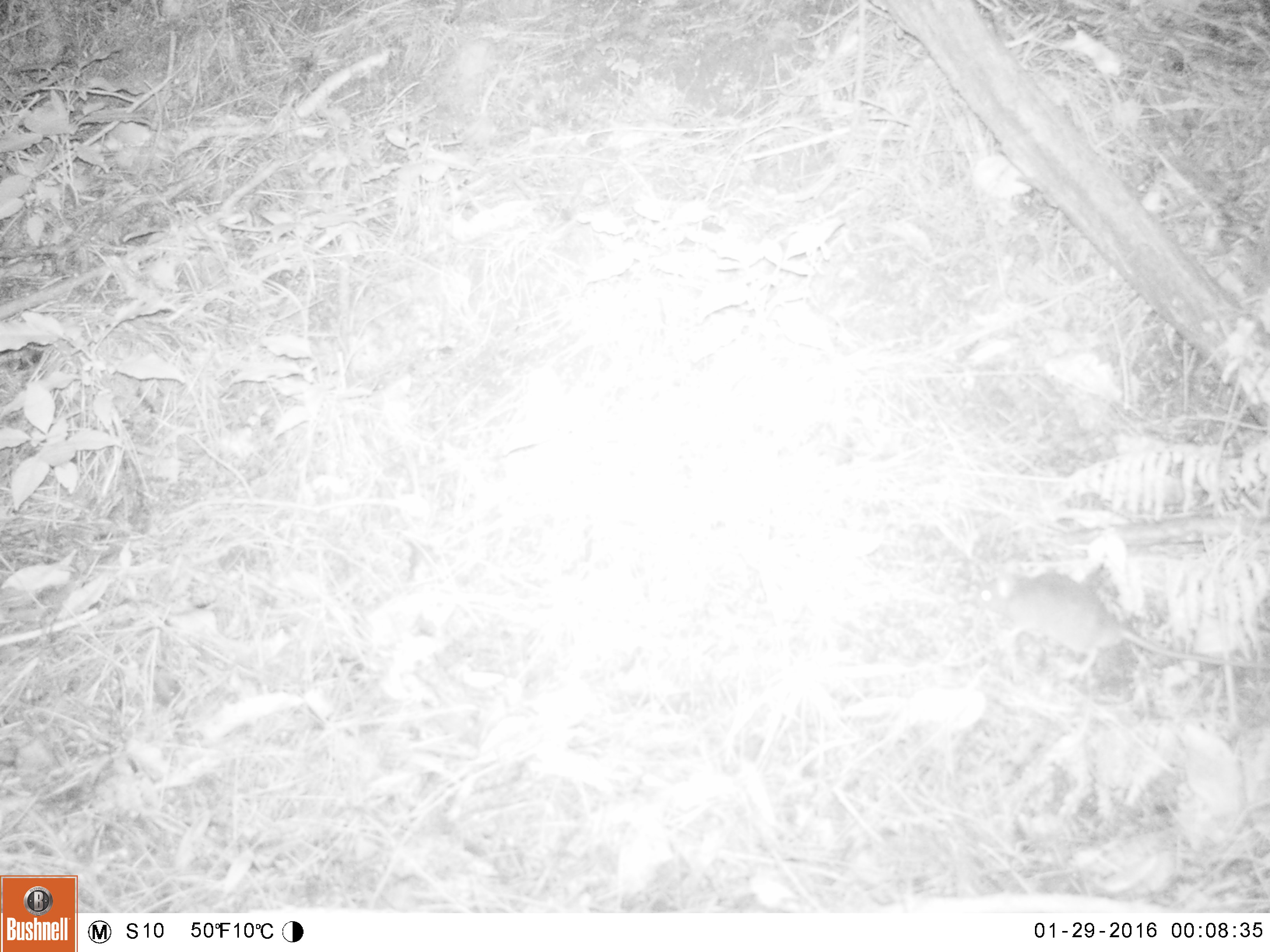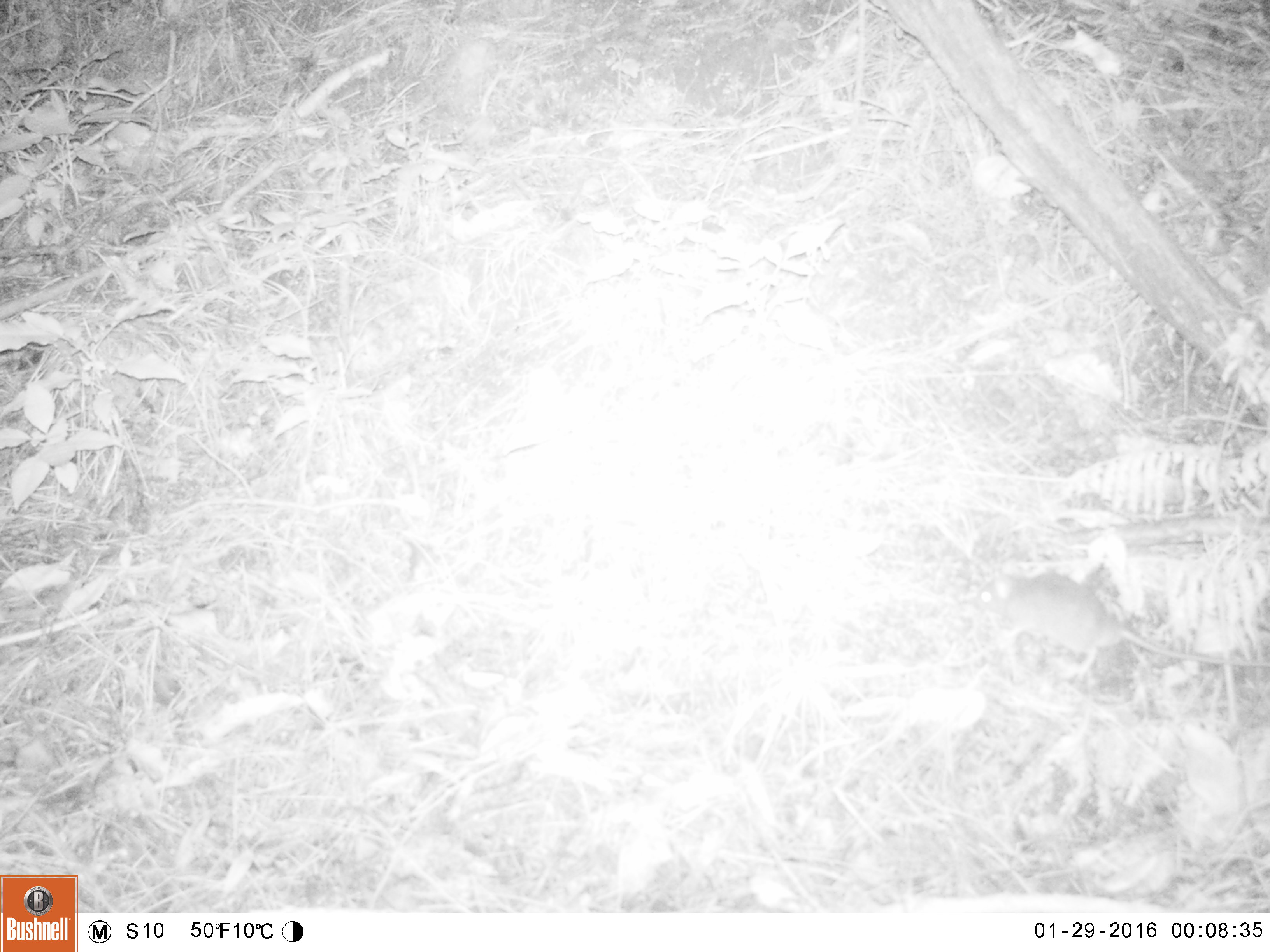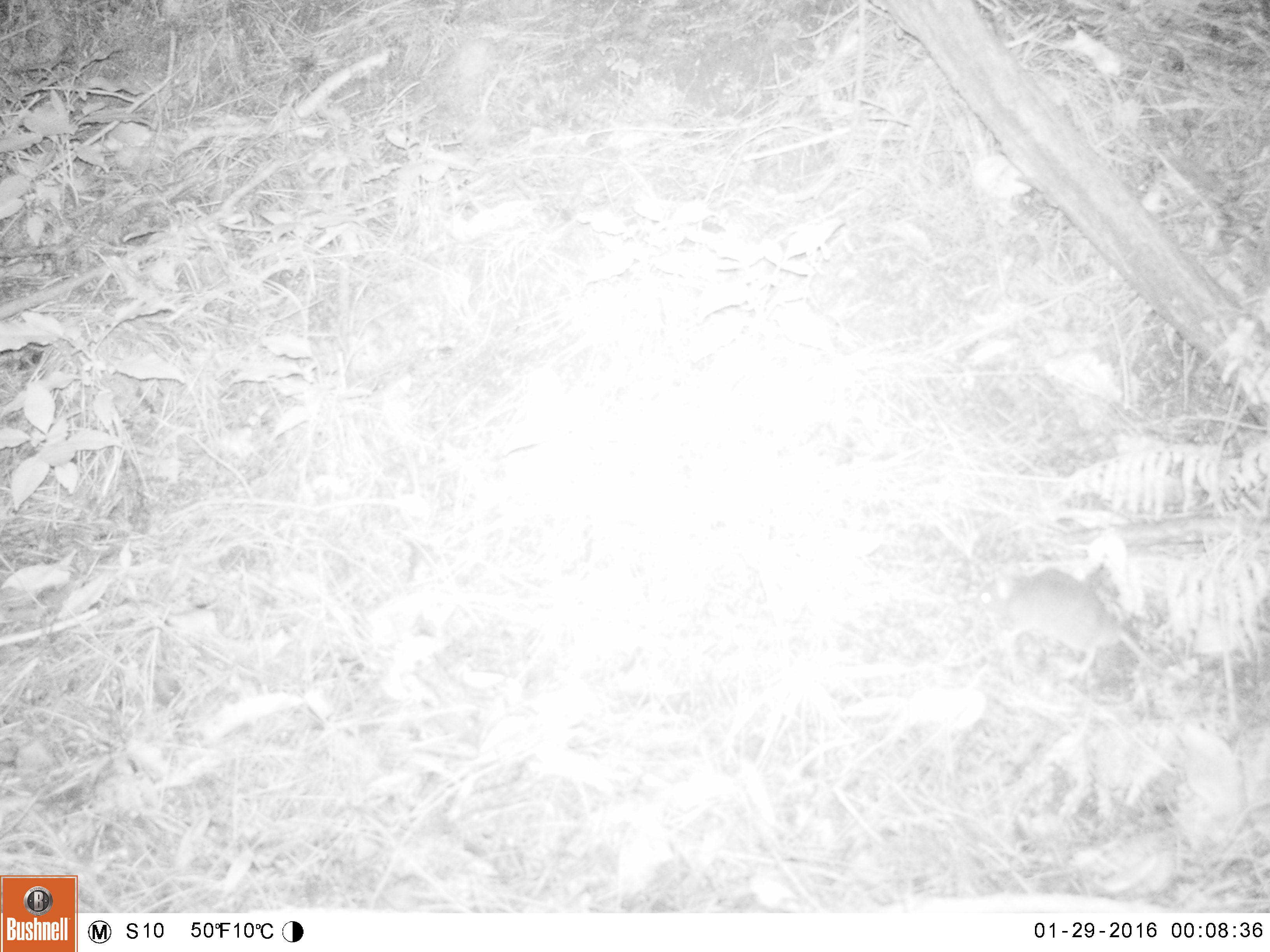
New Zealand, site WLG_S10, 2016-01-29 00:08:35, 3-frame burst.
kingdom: Animalia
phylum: Chordata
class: Mammalia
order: Rodentia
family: Muridae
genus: Rattus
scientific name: Rattus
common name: rat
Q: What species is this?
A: Rat (Rattus).